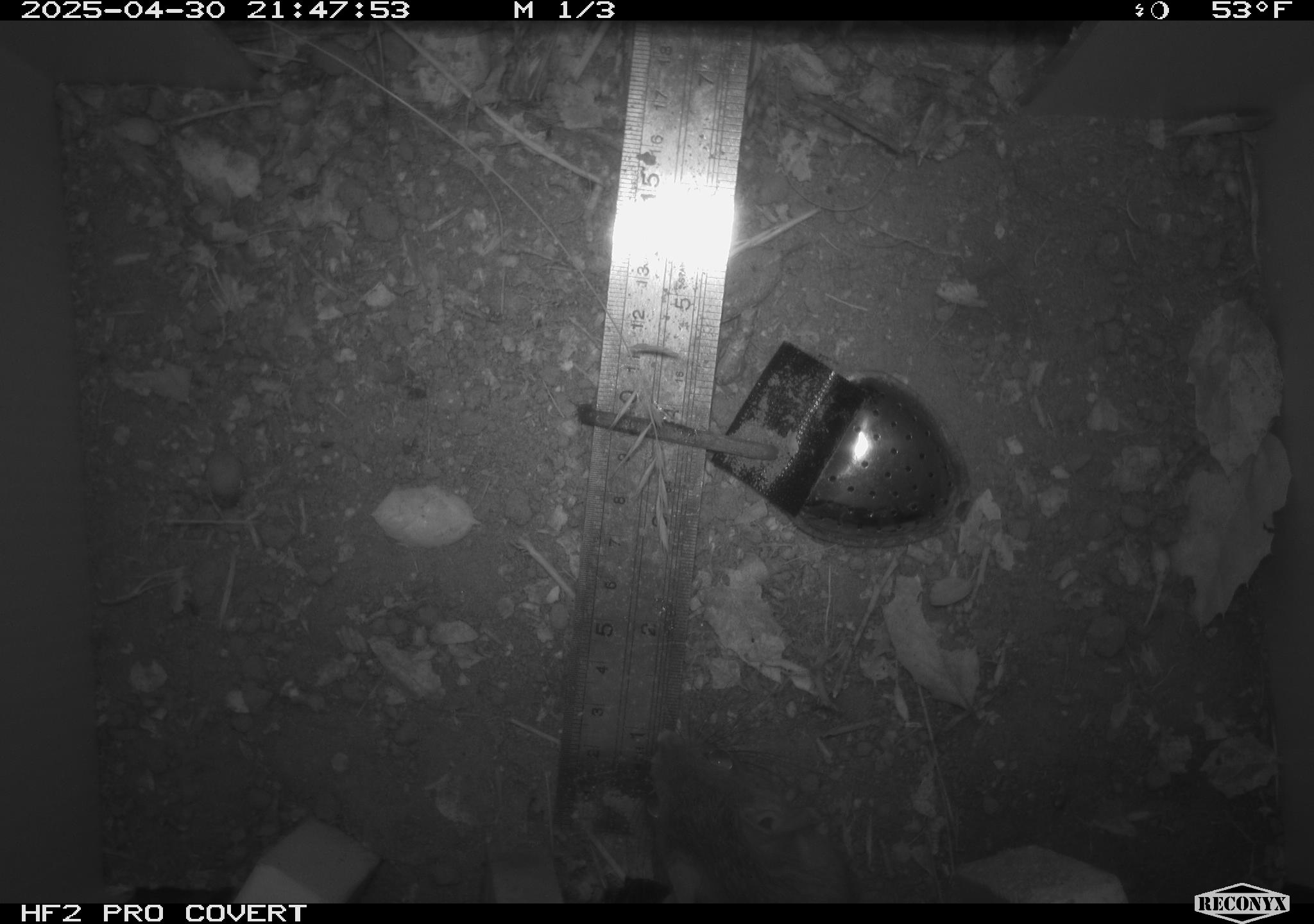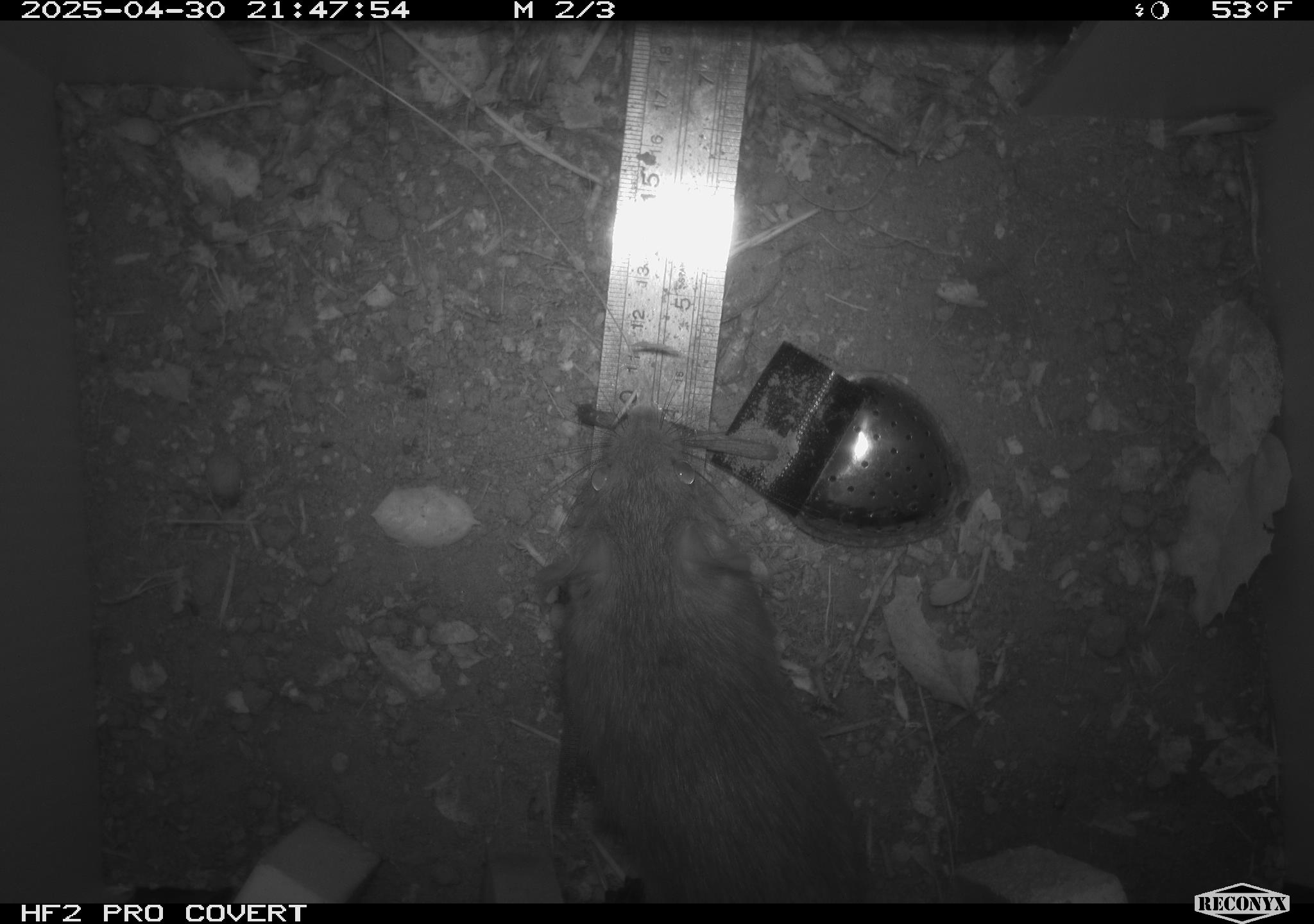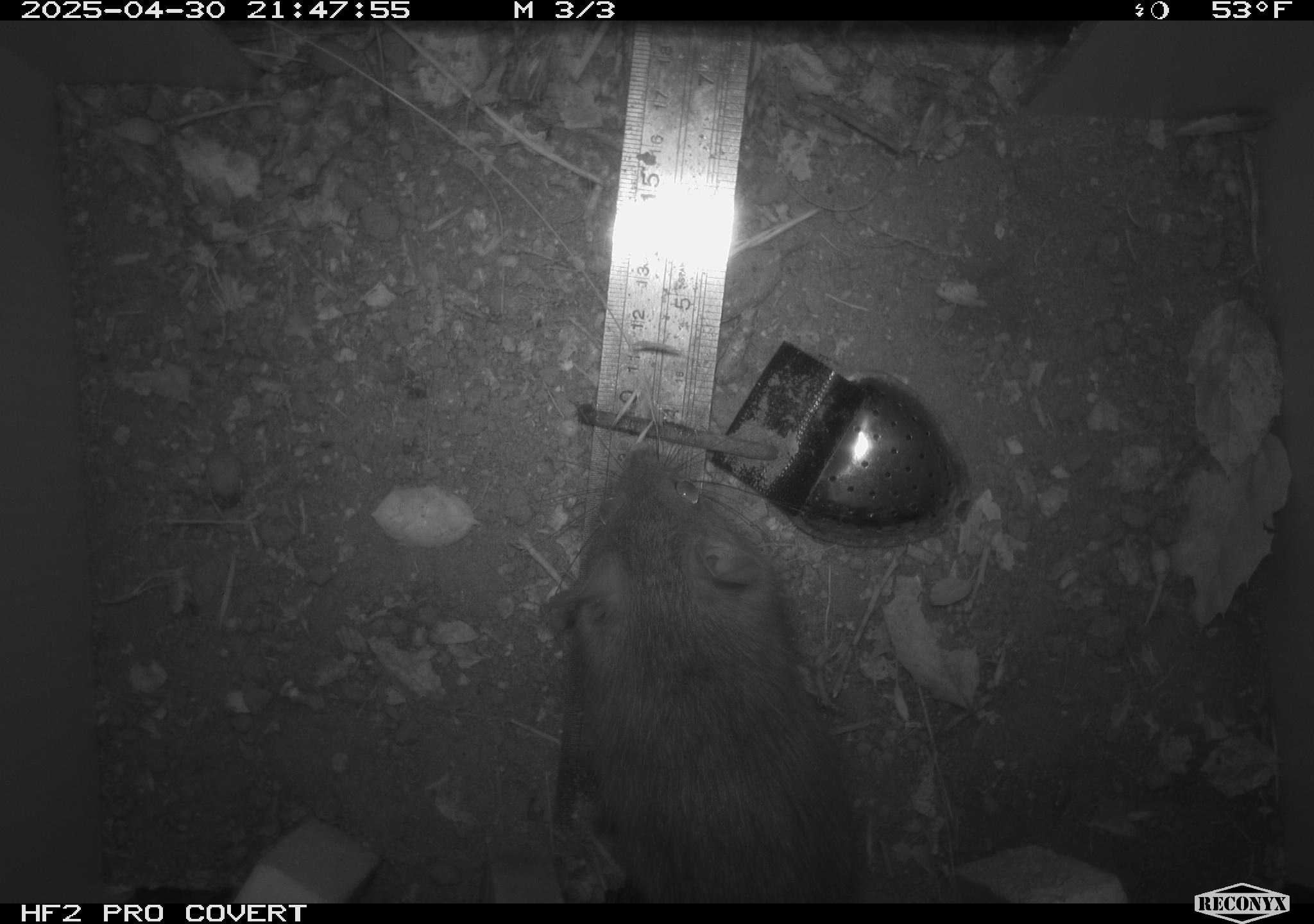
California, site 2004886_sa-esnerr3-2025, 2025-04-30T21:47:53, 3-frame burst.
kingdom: Animalia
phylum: Chordata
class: Mammalia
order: Rodentia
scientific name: Rodentia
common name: rodent